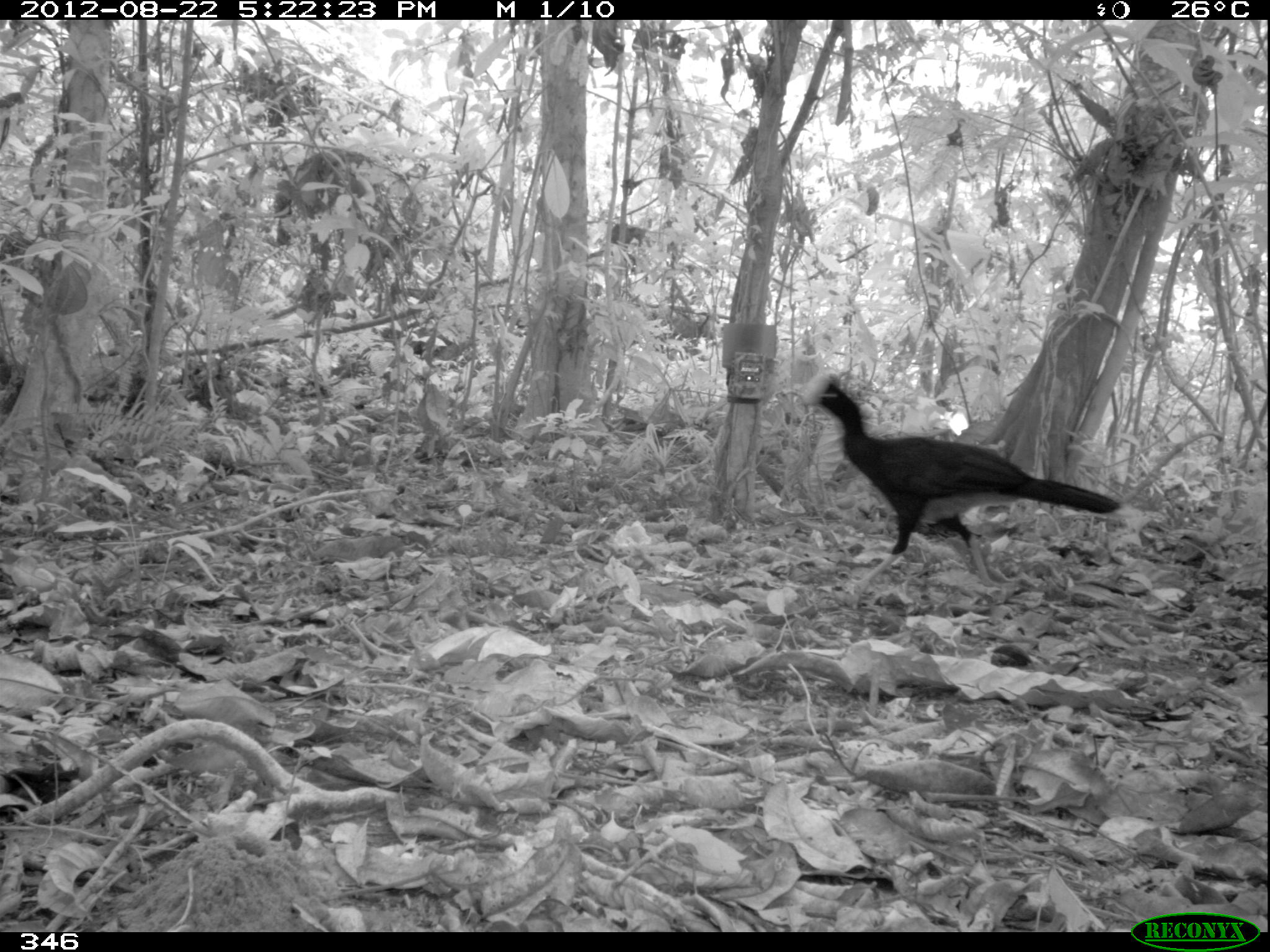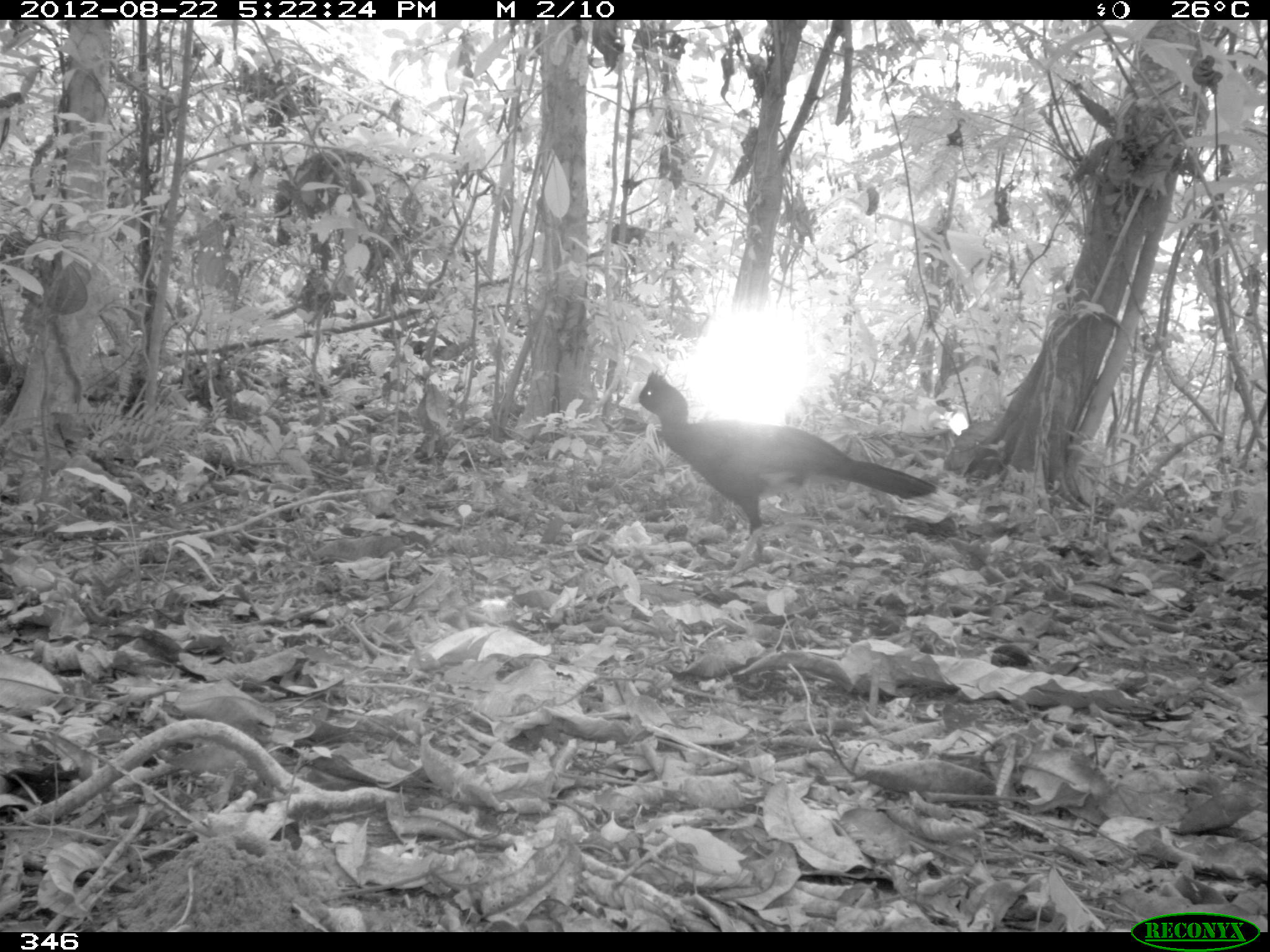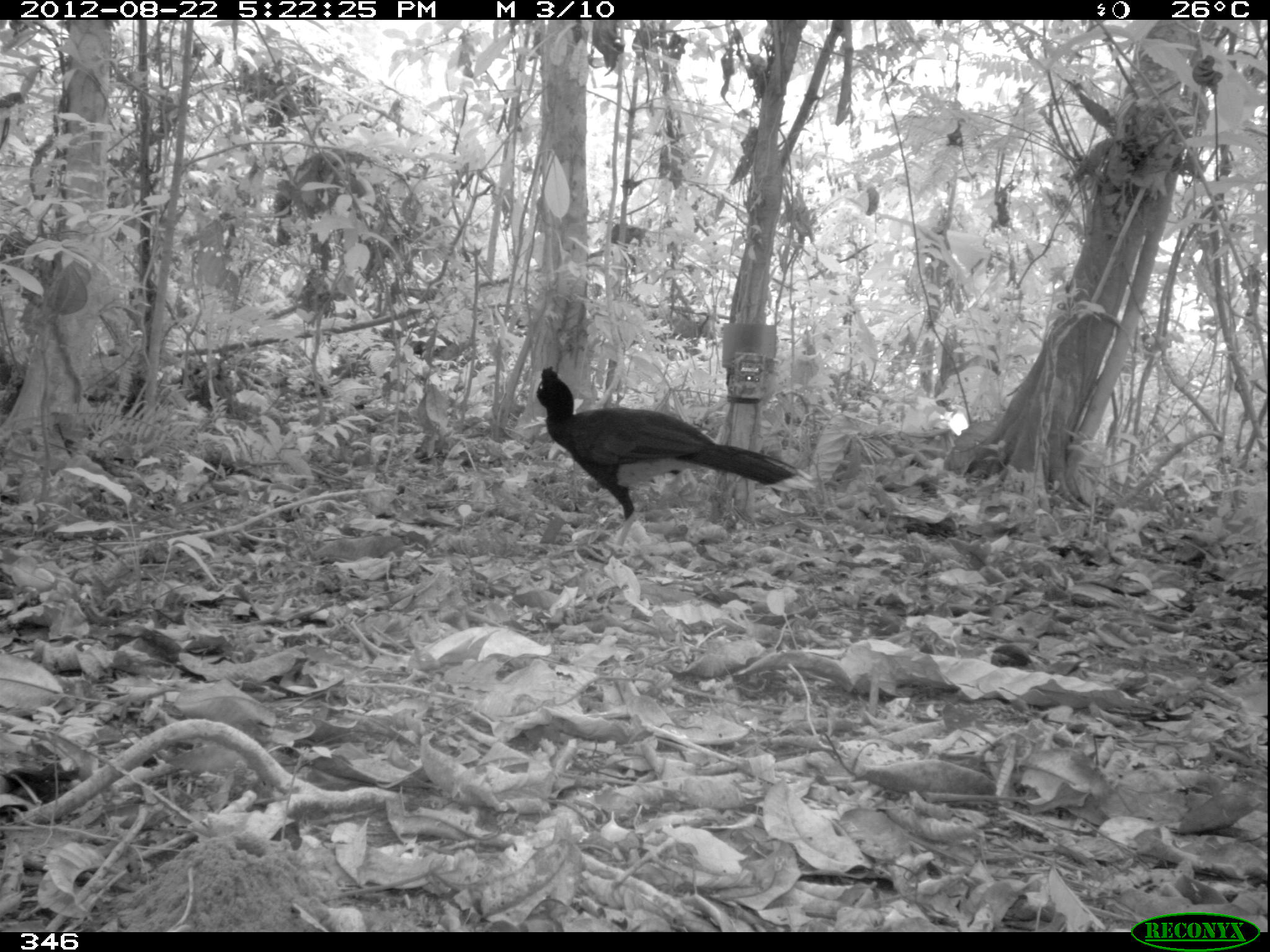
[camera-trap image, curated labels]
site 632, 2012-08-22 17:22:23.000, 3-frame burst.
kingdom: Animalia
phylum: Chordata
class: Aves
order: Galliformes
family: Cracidae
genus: Mitu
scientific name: Mitu tuberosum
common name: razor-billed curassow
Mitu tuberosum (razor-billed curassow).